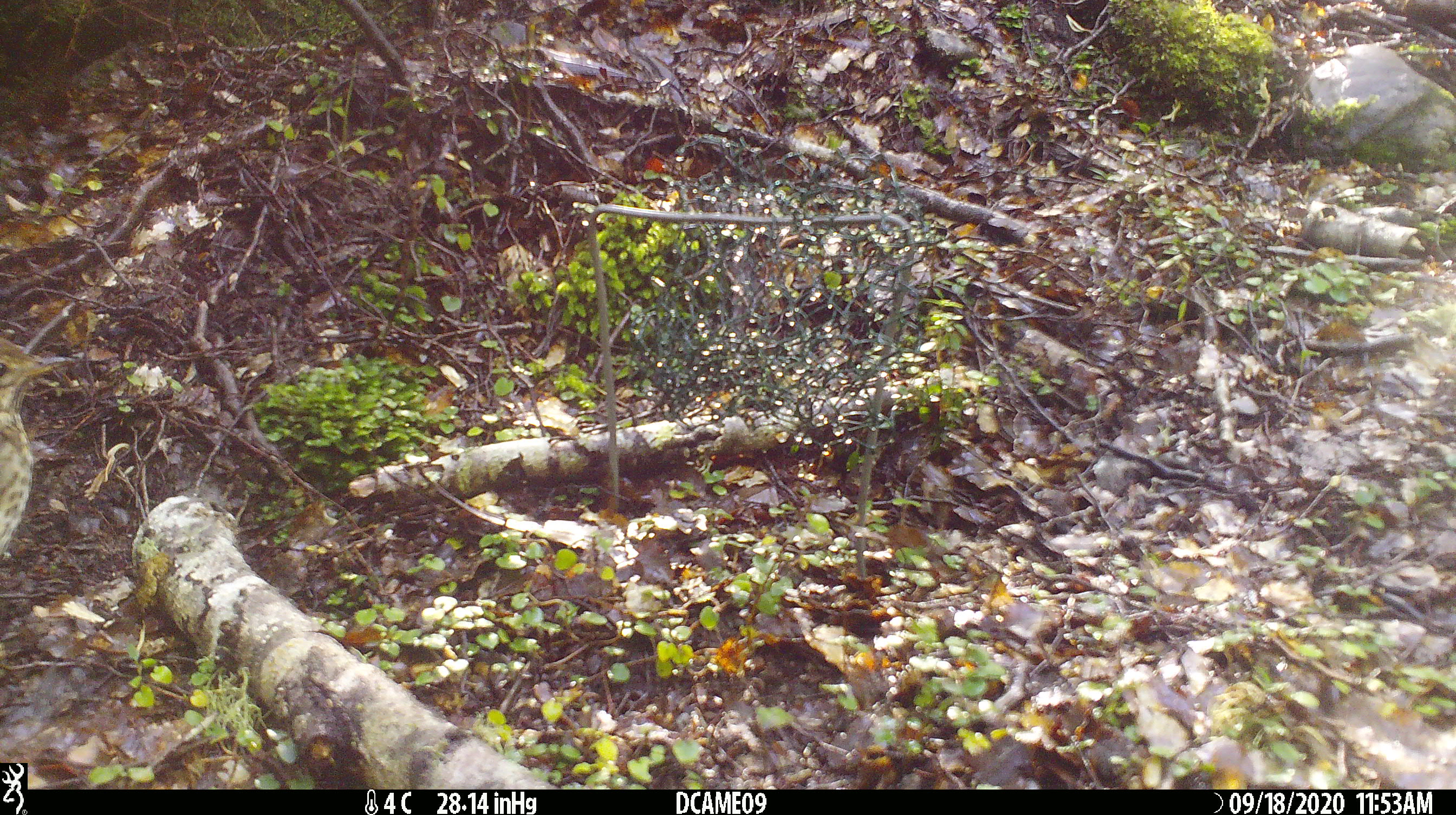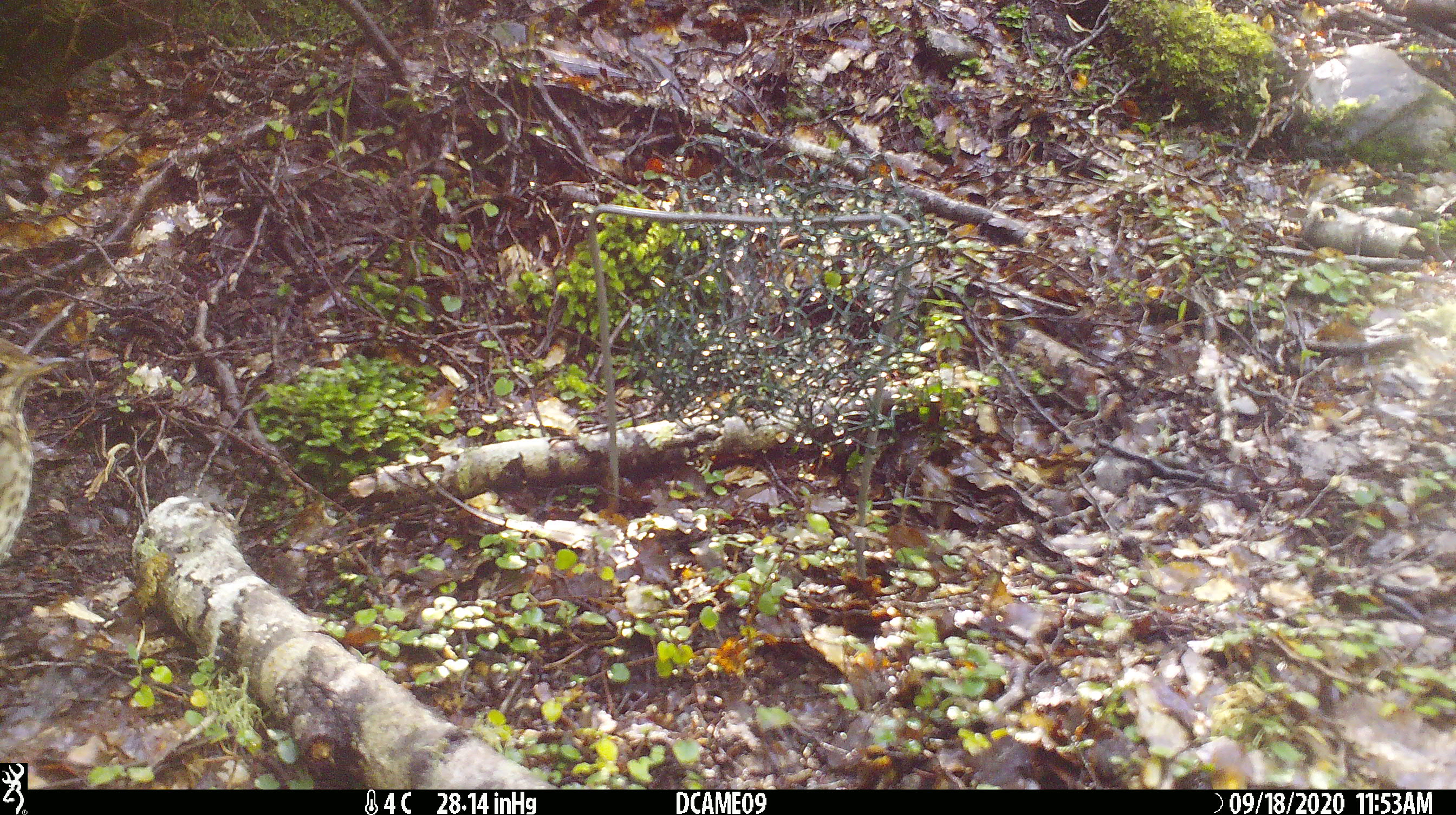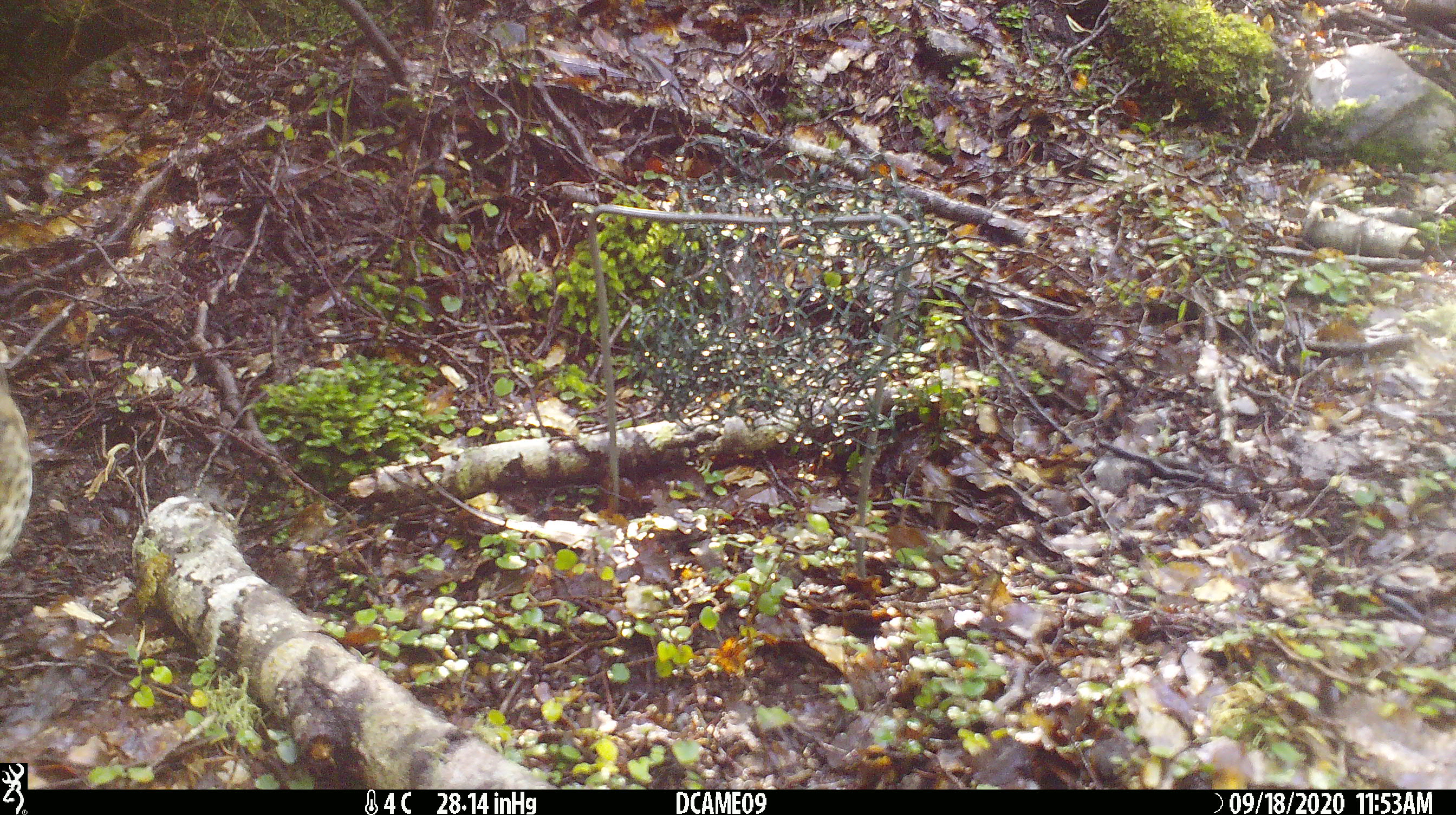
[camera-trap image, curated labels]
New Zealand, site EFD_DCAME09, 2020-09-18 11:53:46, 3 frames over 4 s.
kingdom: Animalia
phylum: Chordata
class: Aves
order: Passeriformes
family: Turdidae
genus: Turdus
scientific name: Turdus philomelos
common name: song thrush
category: thrush